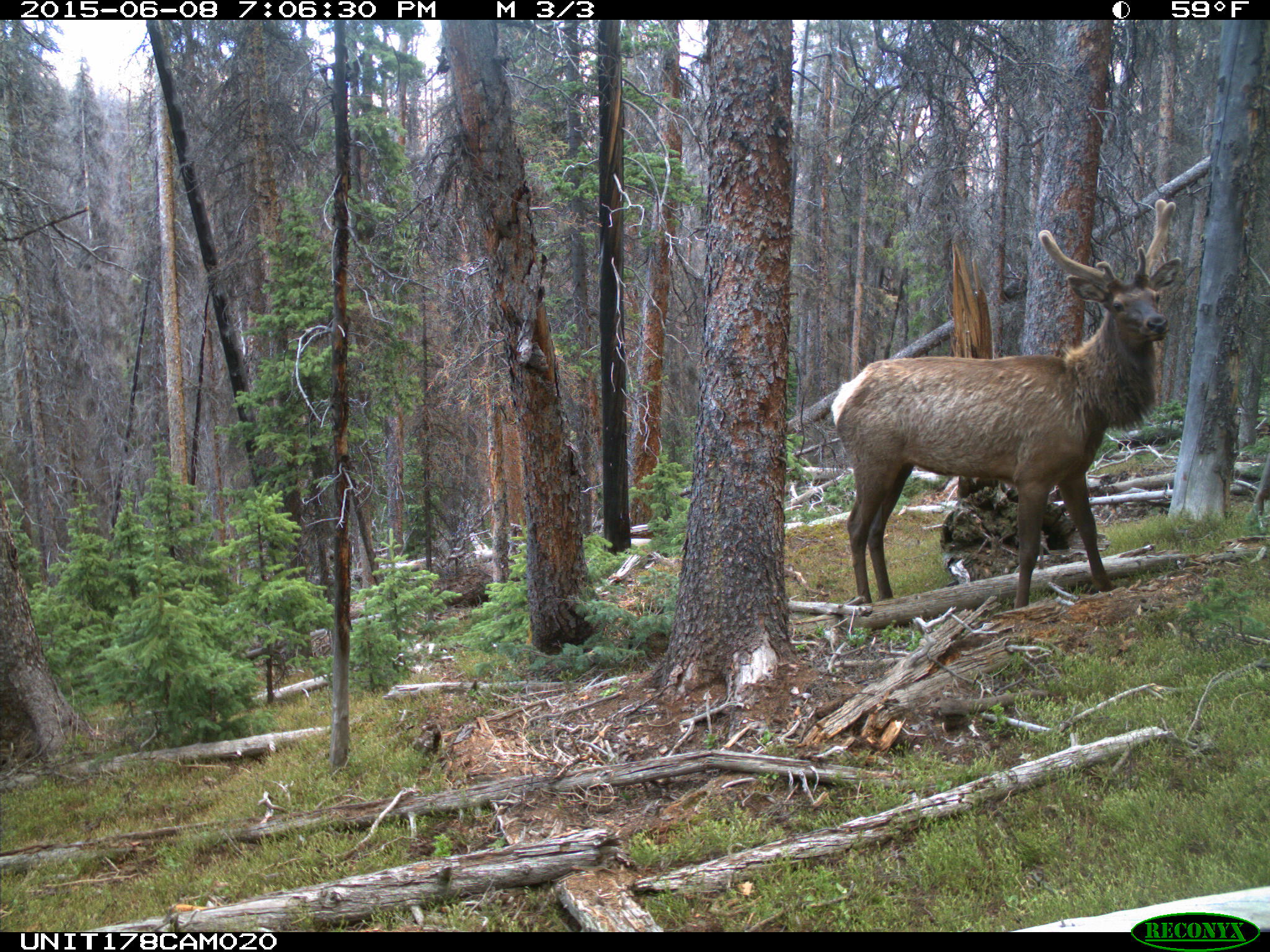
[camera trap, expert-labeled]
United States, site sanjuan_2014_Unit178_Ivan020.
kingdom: Animalia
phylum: Chordata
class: Mammalia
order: Artiodactyla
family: Cervidae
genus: Cervus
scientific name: Cervus elaphus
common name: red deer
Cervus elaphus (red deer).